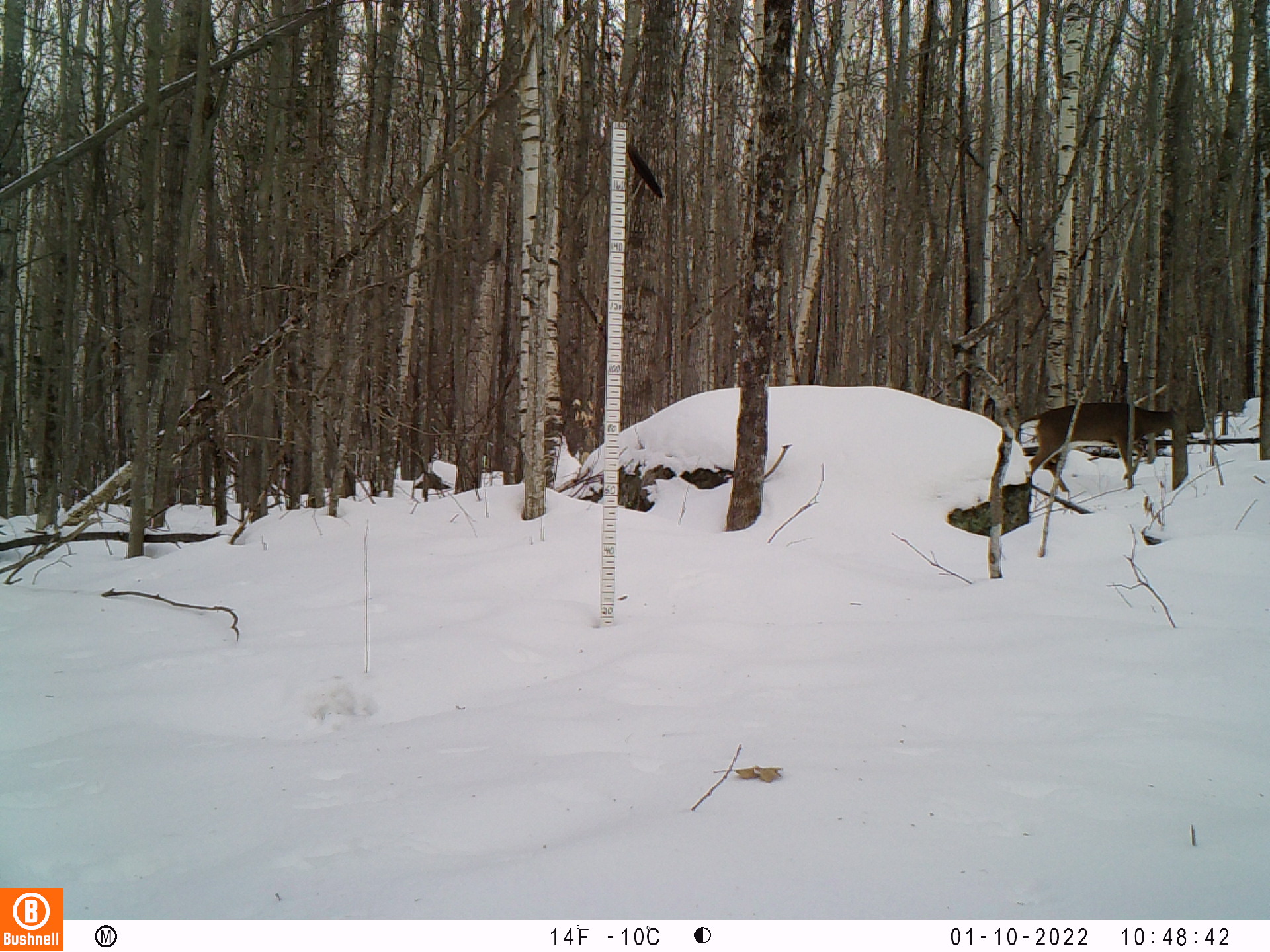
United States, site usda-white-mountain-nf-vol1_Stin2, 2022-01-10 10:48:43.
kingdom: Animalia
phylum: Chordata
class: Mammalia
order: Artiodactyla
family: Cervidae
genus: Odocoileus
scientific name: Odocoileus virginianus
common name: white-tailed deer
White-tailed deer (Odocoileus virginianus).